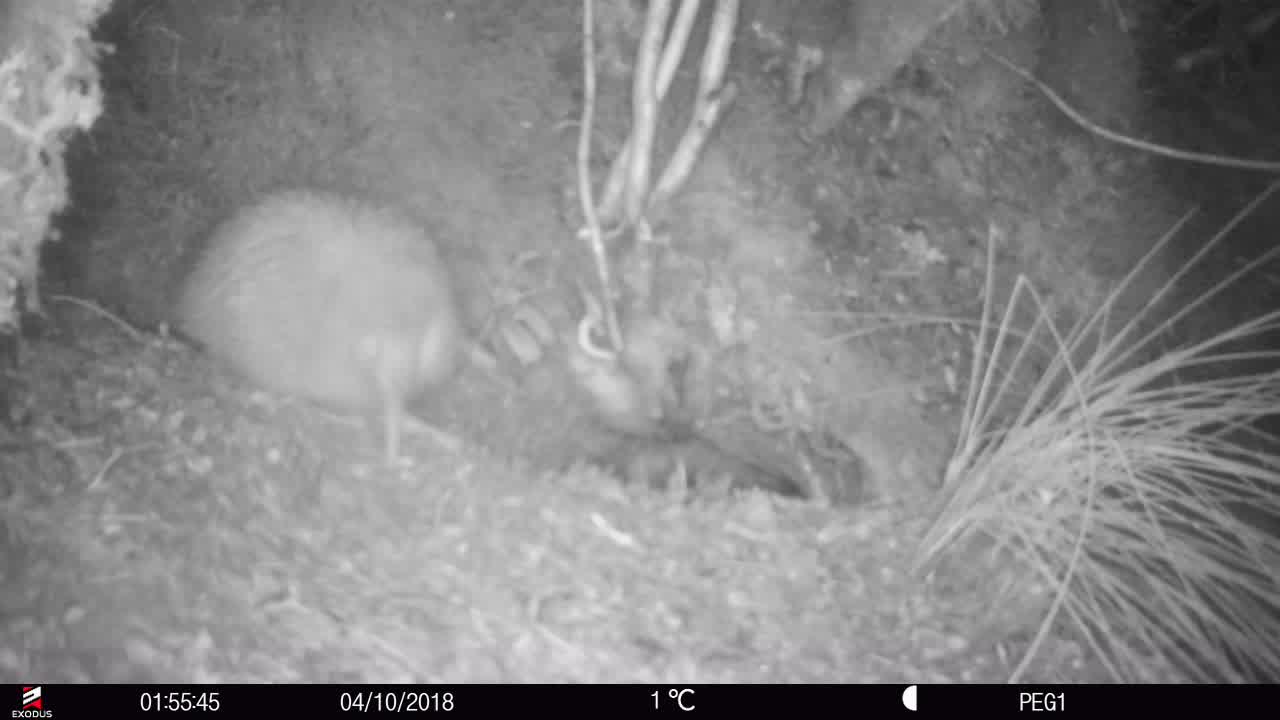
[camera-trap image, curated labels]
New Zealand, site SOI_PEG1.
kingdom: Animalia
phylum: Chordata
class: Aves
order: Apterygiformes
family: Apterygidae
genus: Apteryx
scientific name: Apteryx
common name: kiwi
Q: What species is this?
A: Kiwi (Apteryx).